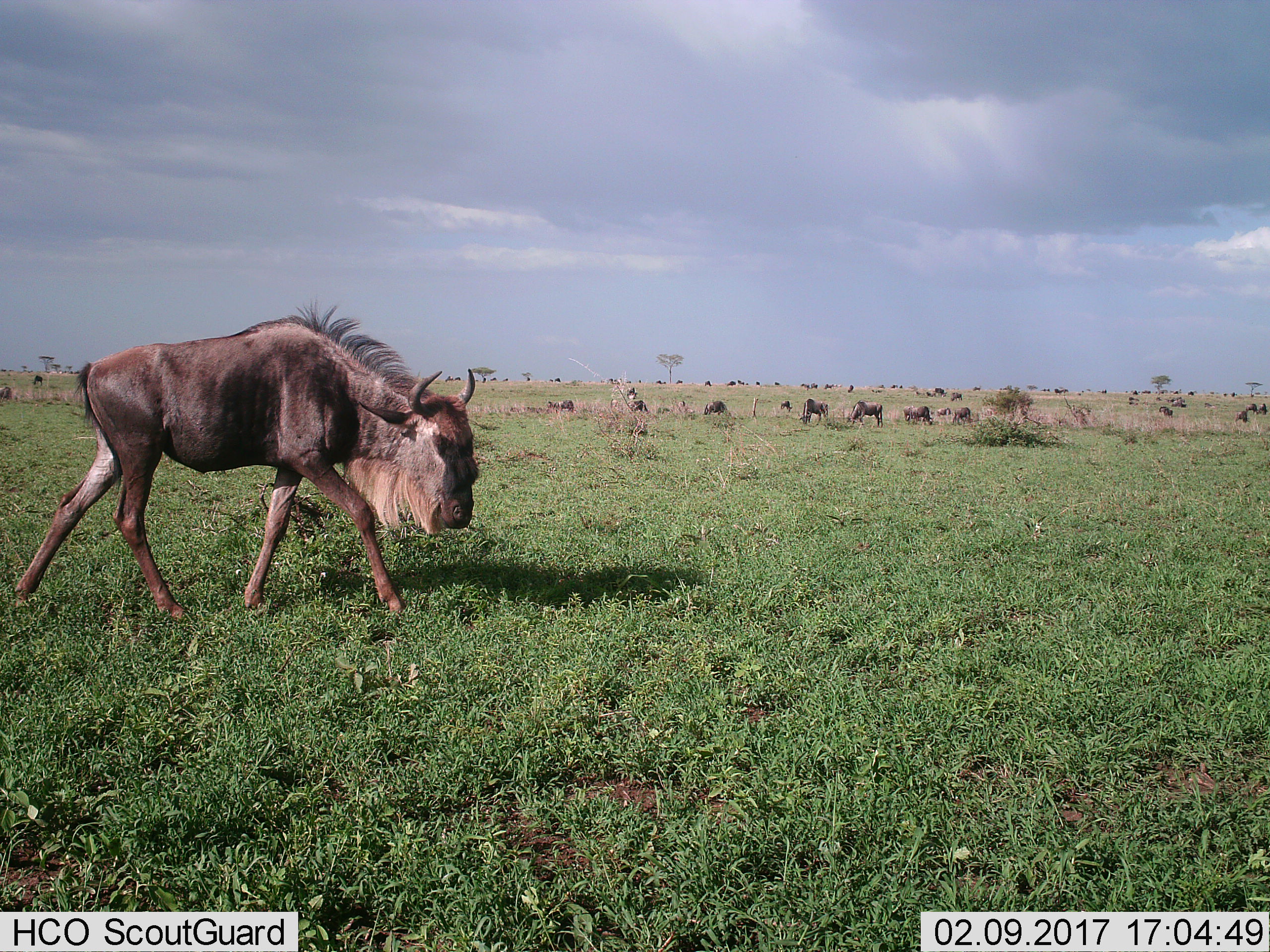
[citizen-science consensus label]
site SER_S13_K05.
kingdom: Animalia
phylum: Chordata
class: Mammalia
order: Artiodactyla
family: Bovidae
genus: Connochaetes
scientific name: Connochaetes taurinus taurinus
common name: blue wildebeest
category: wildebeestblue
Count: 11-50.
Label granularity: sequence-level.